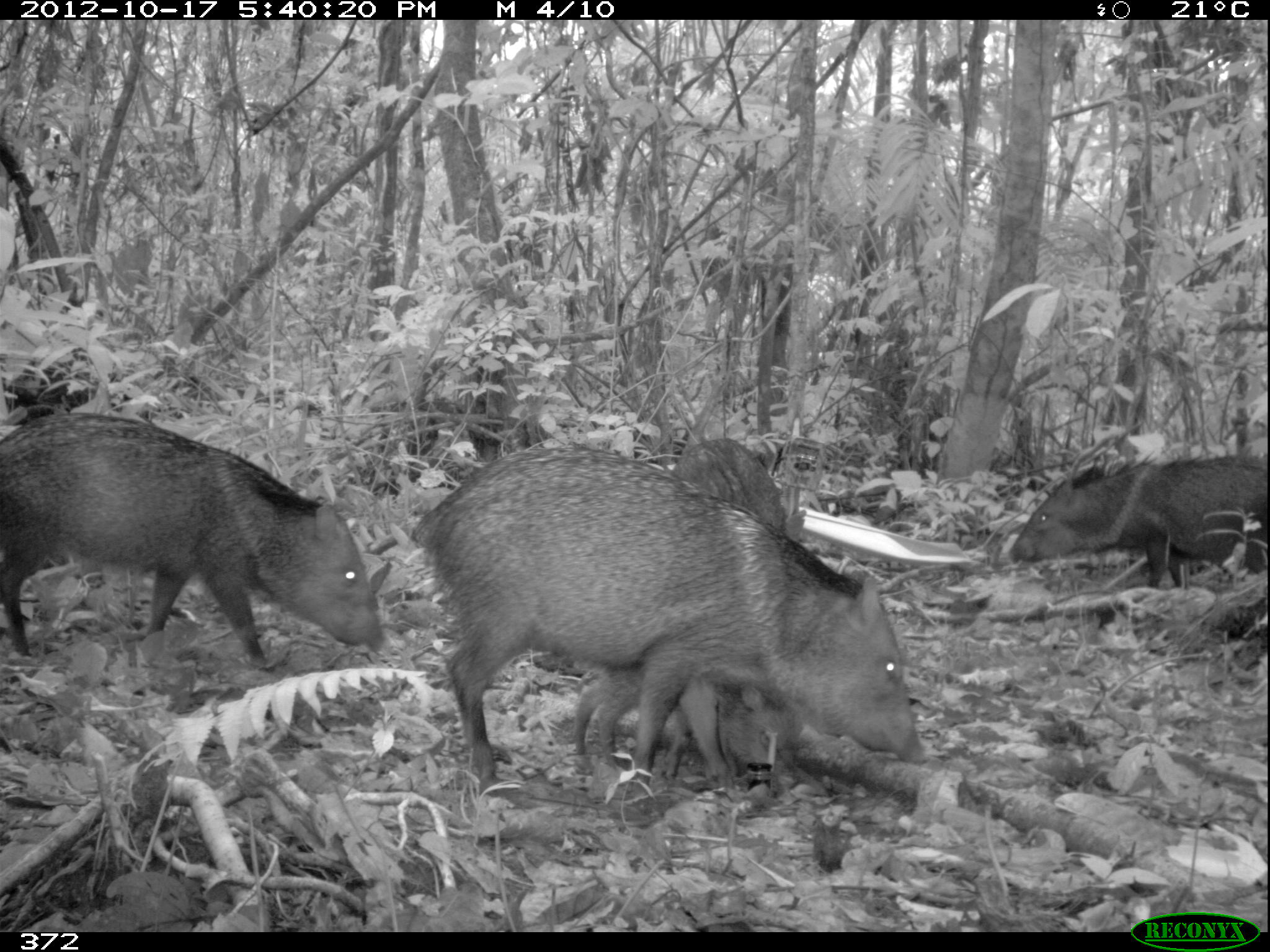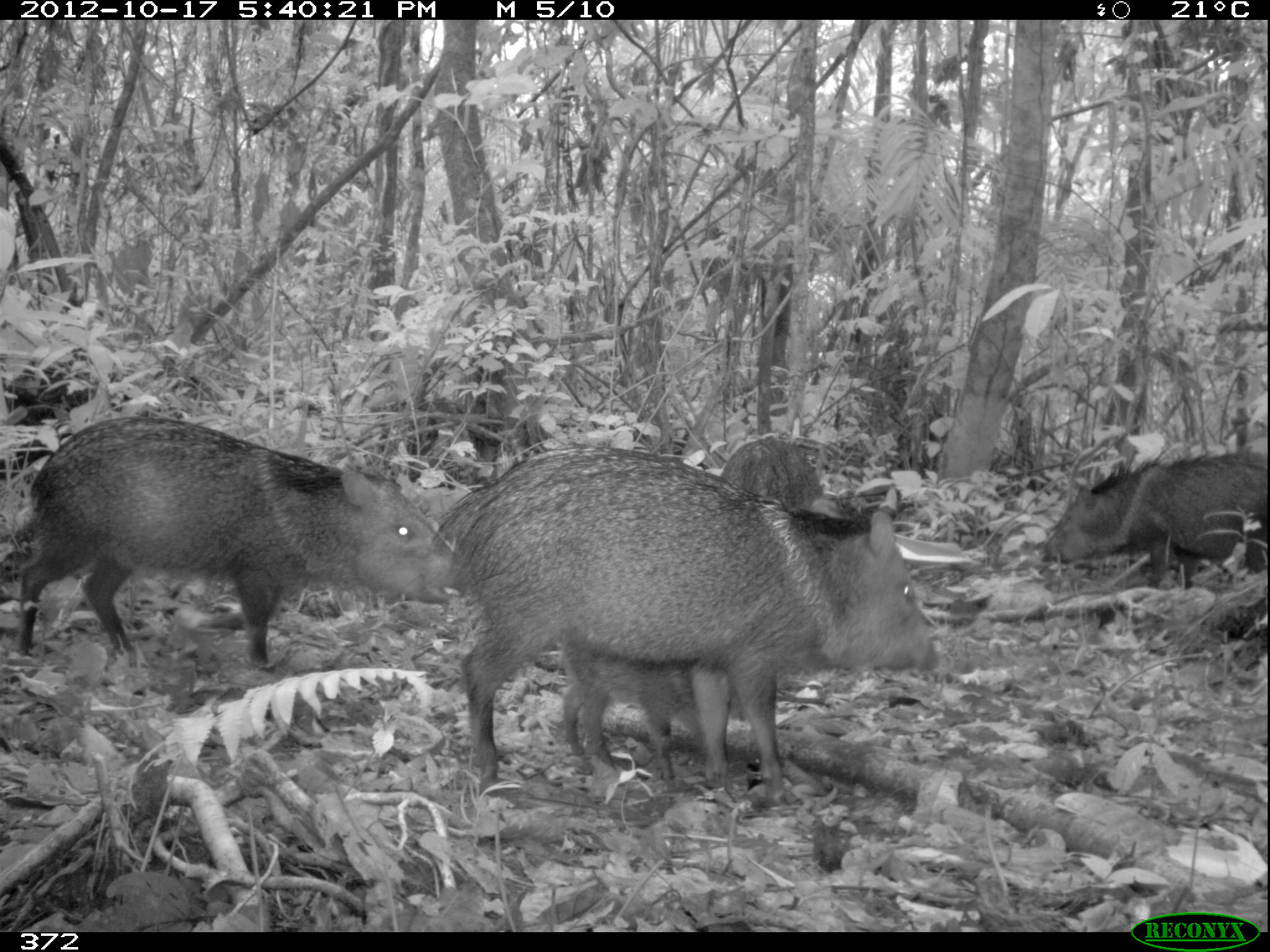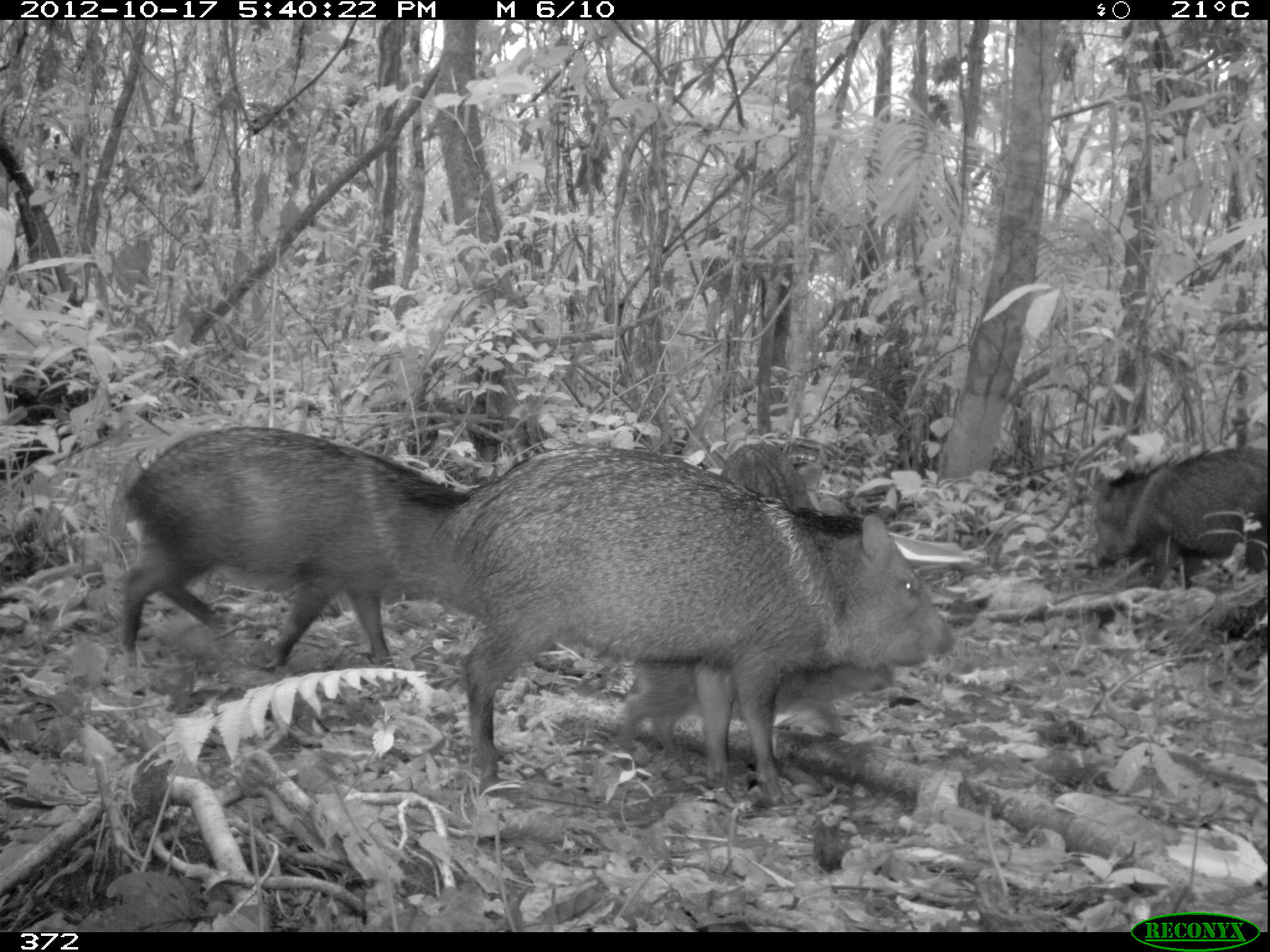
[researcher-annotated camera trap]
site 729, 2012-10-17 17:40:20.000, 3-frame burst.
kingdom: Animalia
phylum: Chordata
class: Mammalia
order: Artiodactyla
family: Tayassuidae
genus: Pecari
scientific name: Pecari tajacu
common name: collared peccary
Pecari tajacu (collared peccary).